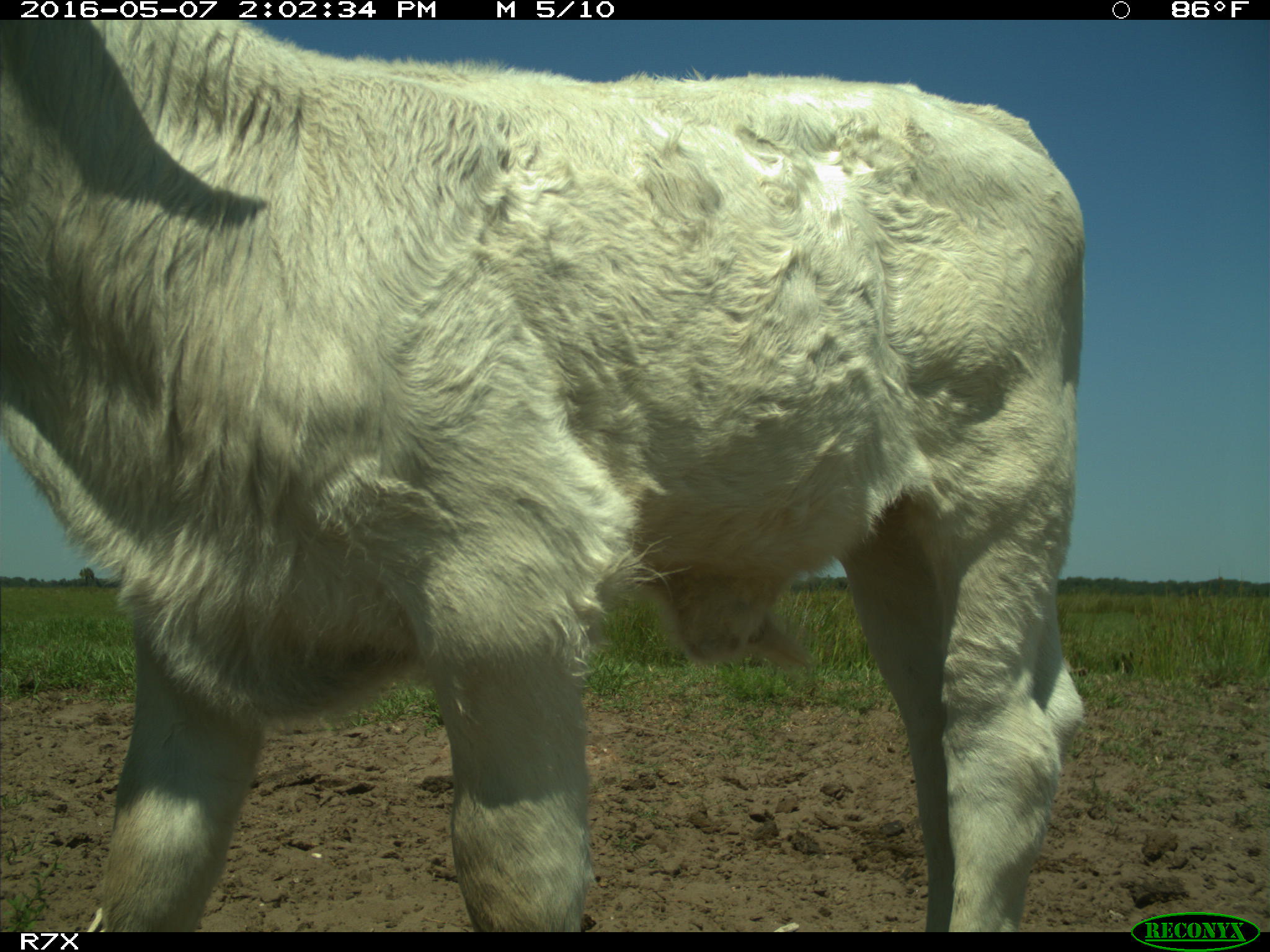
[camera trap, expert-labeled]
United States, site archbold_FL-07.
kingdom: Animalia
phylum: Chordata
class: Mammalia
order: Artiodactyla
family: Bovidae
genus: Bos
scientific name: Bos taurus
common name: domestic cow